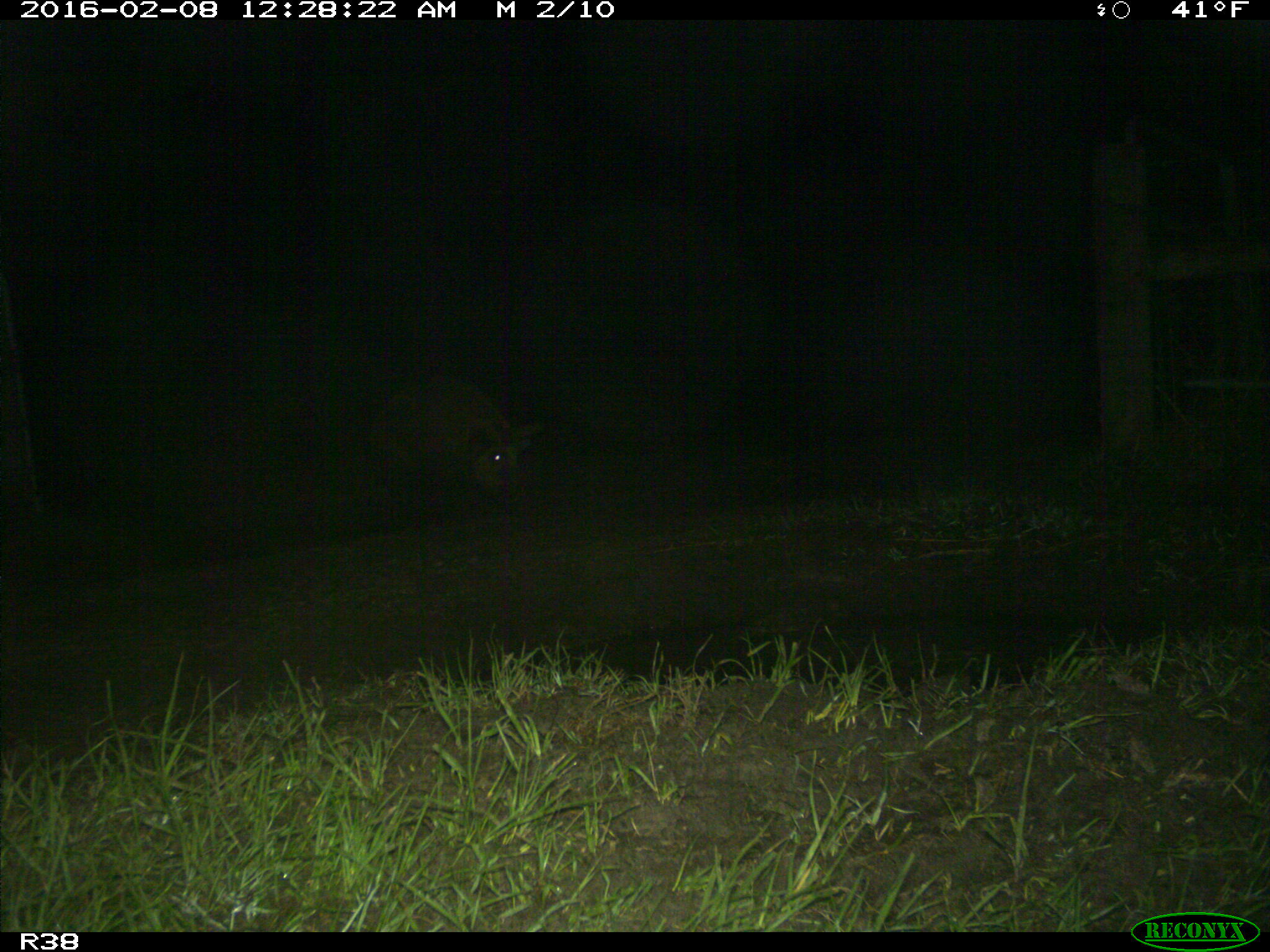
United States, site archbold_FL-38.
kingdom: Animalia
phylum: Chordata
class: Mammalia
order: Artiodactyla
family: Suidae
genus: Sus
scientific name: Sus scrofa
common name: wild boar